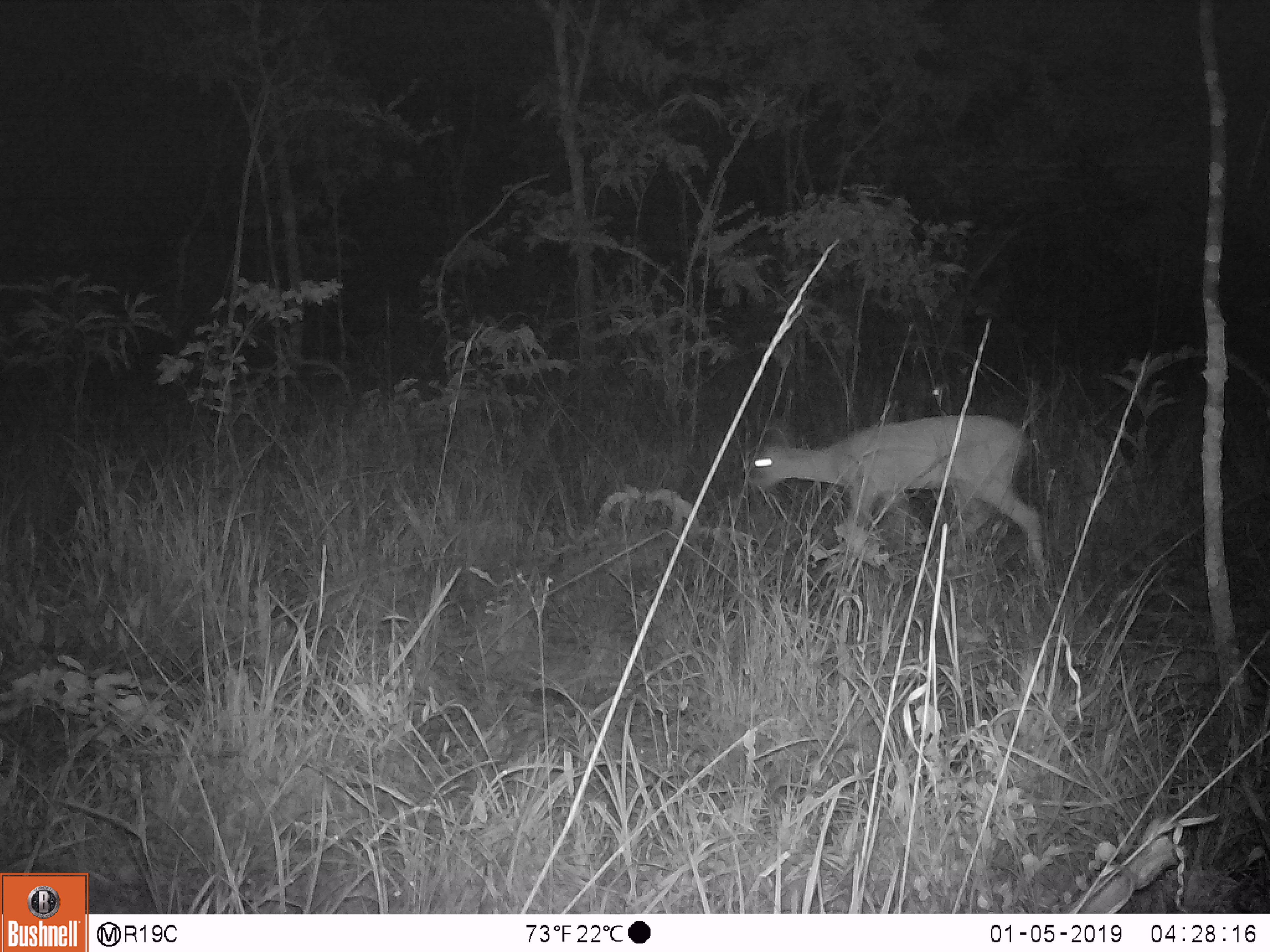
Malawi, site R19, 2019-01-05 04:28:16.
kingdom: Animalia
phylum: Chordata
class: Mammalia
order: Artiodactyla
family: Bovidae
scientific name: Antilopinae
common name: small antelope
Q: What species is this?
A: Small antelope (Antilopinae).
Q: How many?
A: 1.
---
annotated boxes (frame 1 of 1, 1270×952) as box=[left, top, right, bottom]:
small antelope: box=[732, 384, 1069, 619]